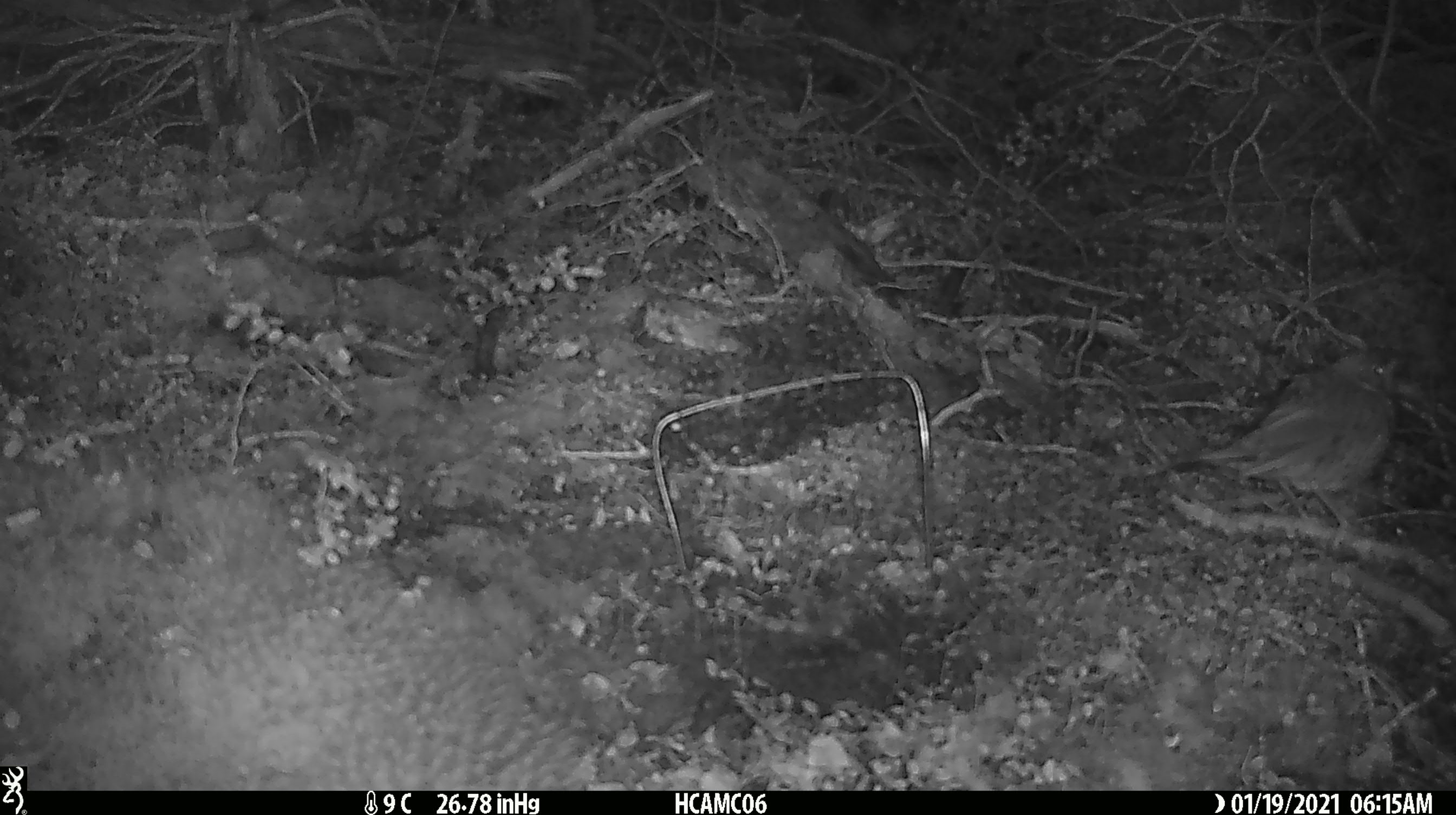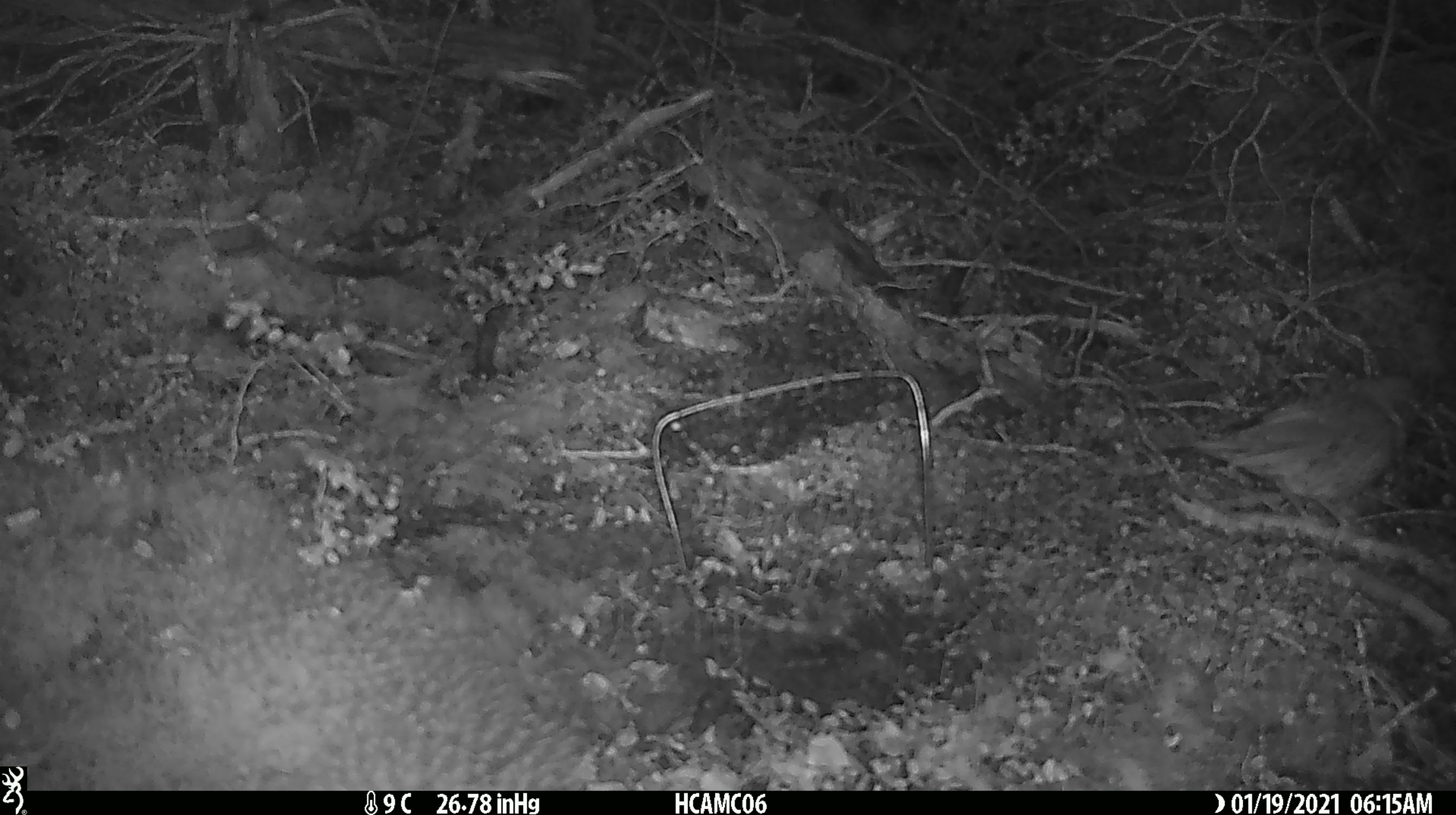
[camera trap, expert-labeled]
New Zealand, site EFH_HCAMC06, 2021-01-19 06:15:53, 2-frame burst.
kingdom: Animalia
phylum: Chordata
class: Aves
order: Passeriformes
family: Turdidae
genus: Turdus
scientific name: Turdus philomelos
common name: song thrush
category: thrush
Thrush (song thrush) (Turdus philomelos).